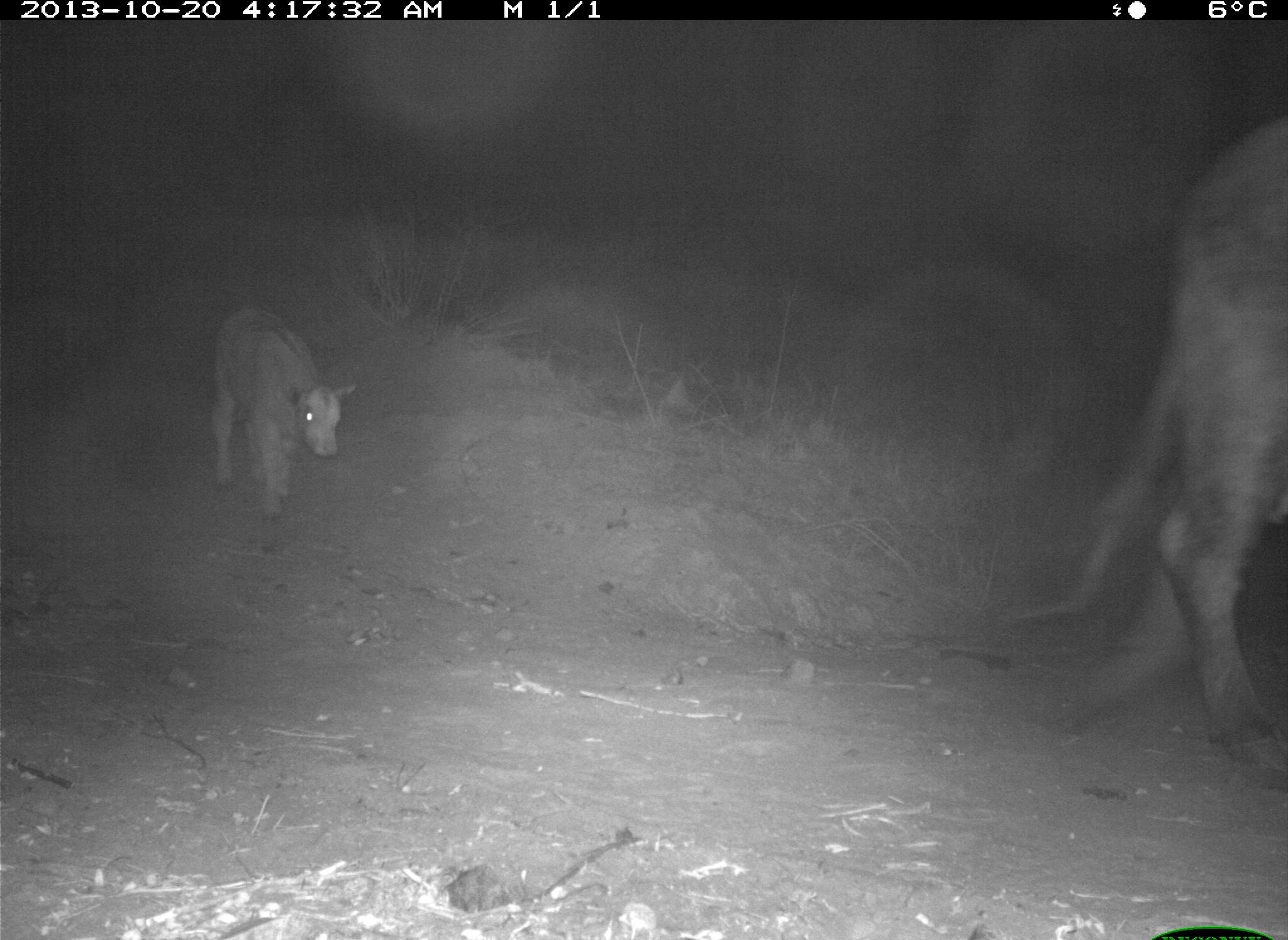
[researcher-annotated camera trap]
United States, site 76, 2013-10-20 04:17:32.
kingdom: Animalia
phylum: Chordata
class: Mammalia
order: Artiodactyla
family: Bovidae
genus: Bos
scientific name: Bos taurus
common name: cow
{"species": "cow (Bos taurus)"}